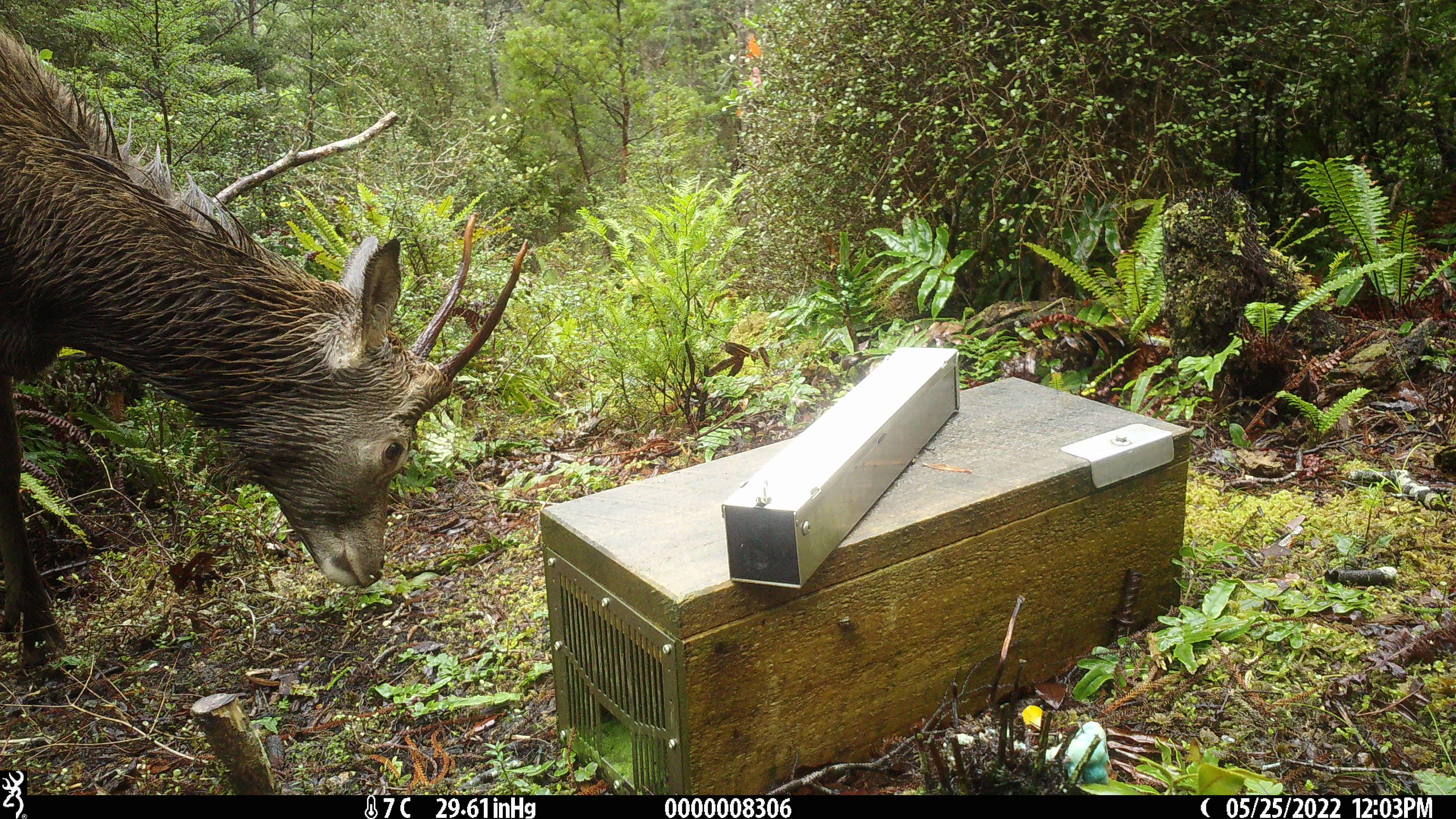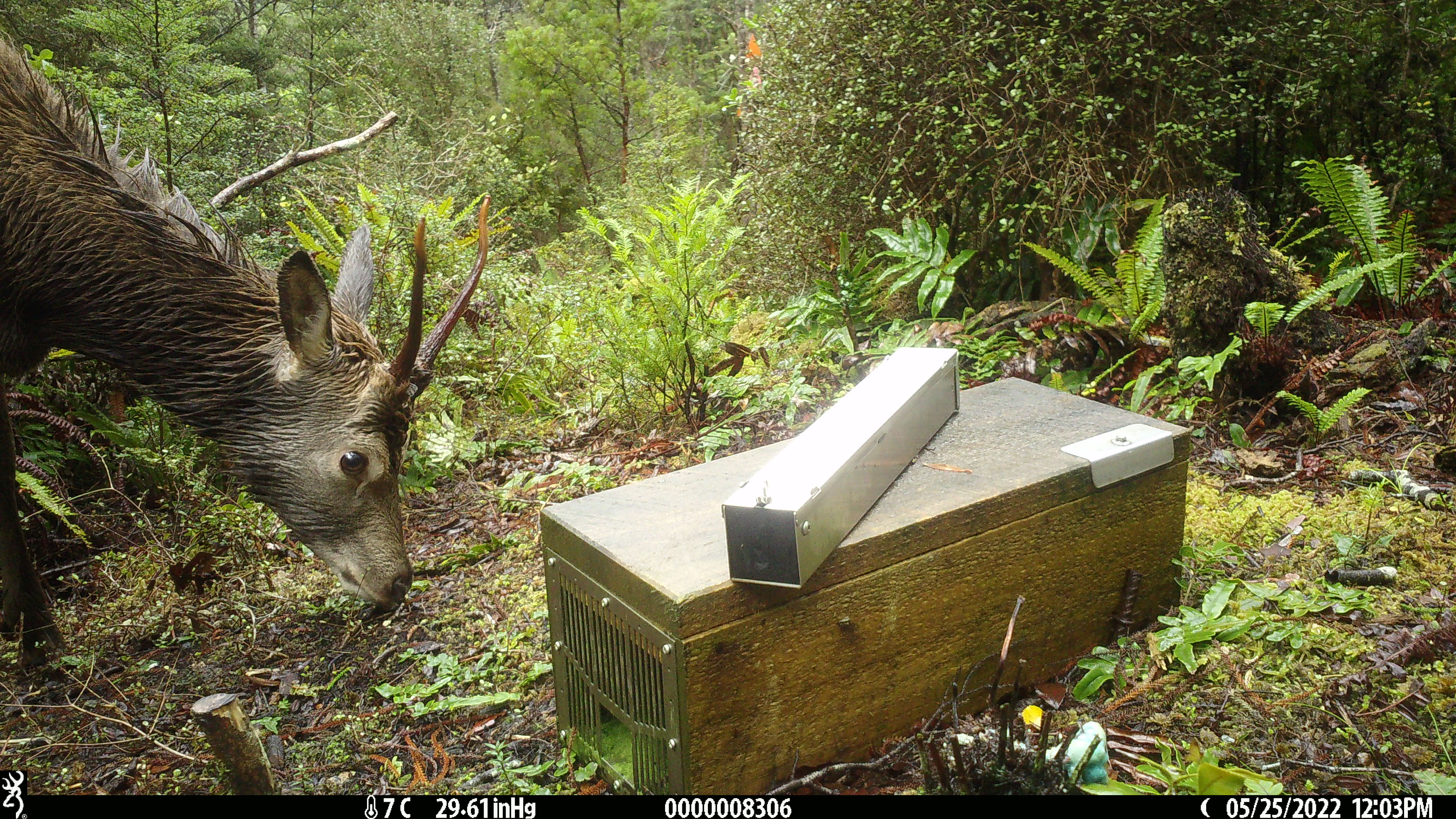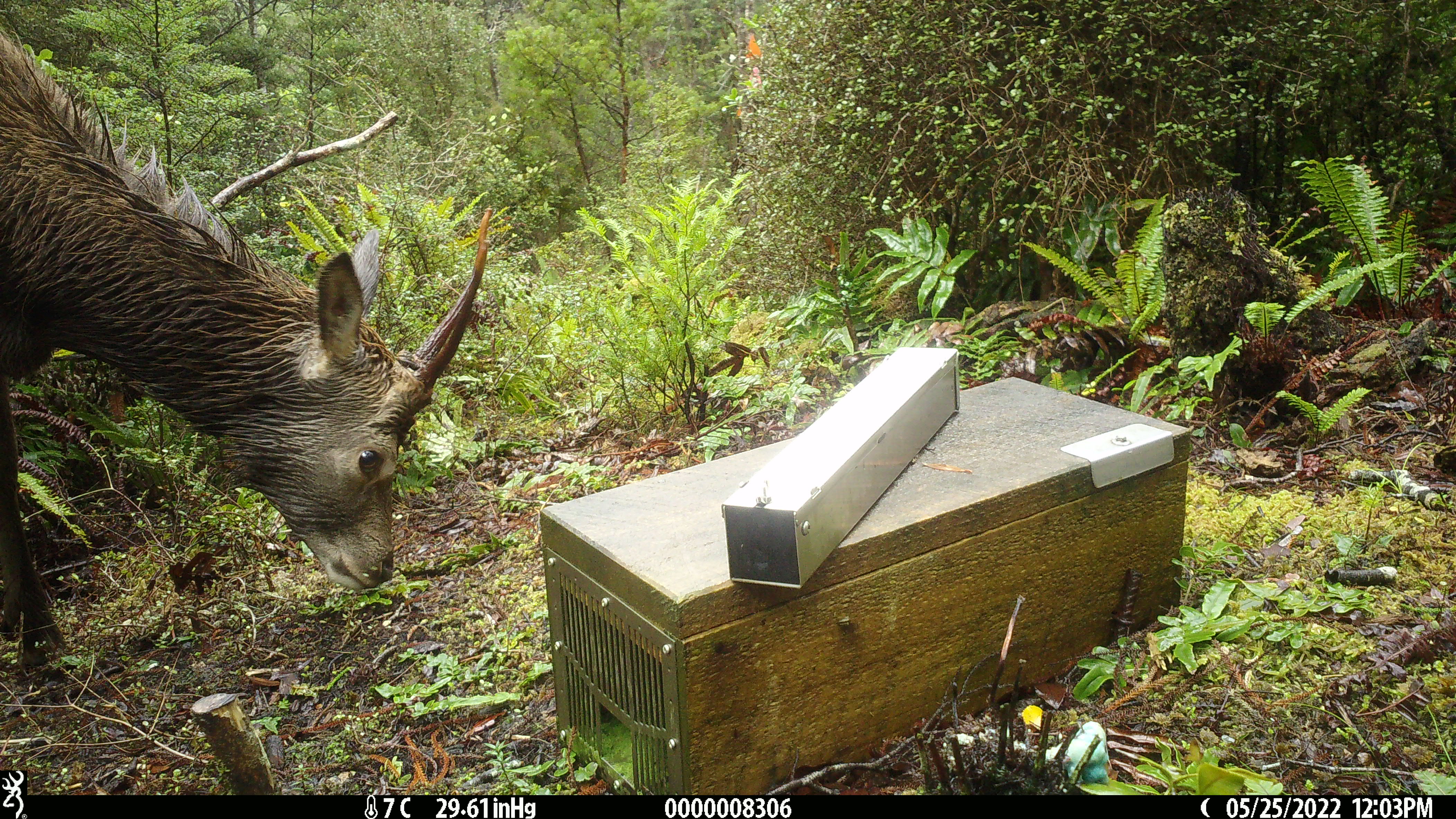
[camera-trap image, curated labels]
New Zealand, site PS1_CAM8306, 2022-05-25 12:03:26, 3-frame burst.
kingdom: Animalia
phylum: Chordata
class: Mammalia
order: Artiodactyla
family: Cervidae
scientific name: Cervidae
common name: deer